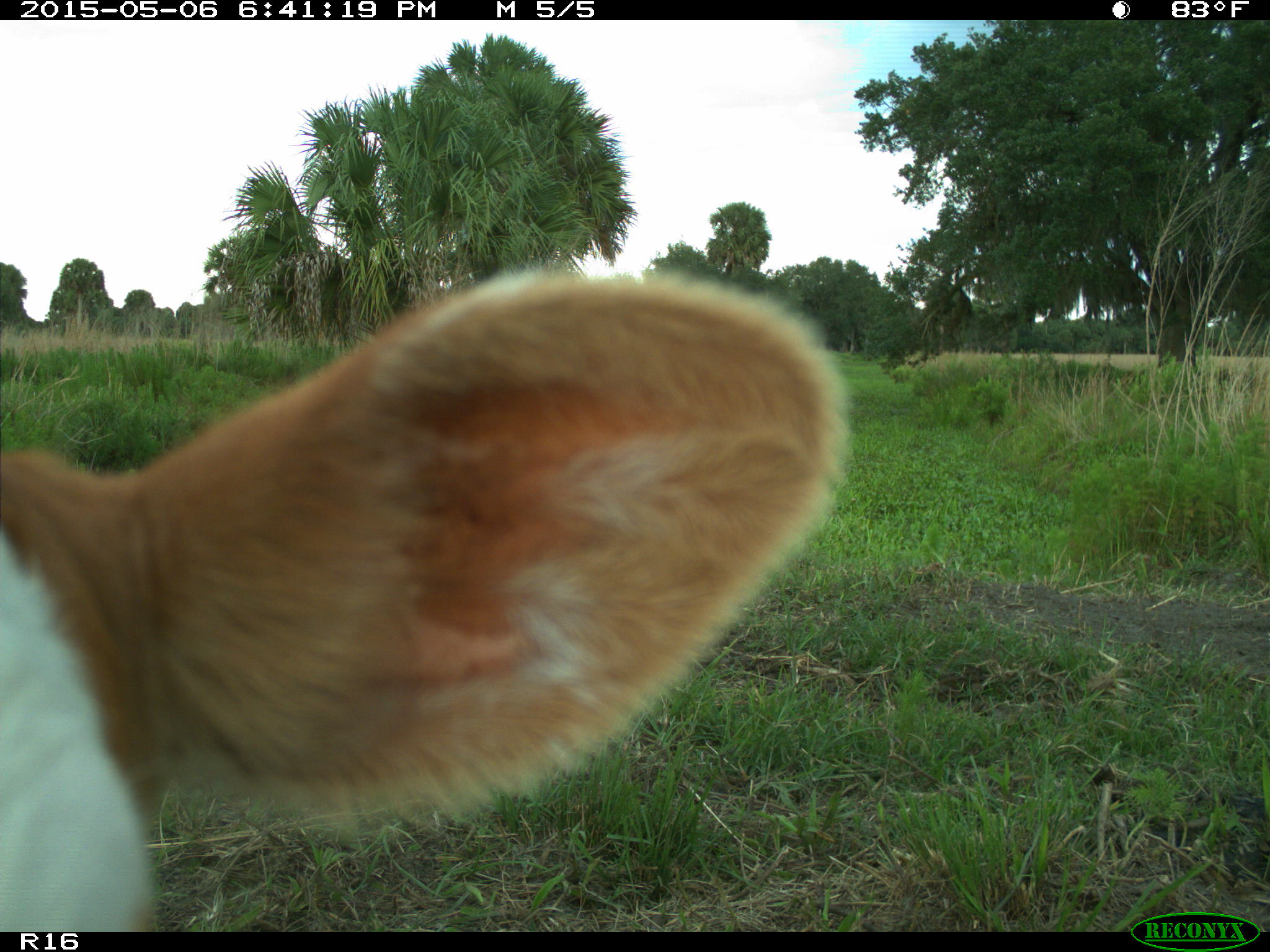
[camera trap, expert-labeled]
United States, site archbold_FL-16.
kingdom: Animalia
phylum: Chordata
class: Mammalia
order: Artiodactyla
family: Bovidae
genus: Bos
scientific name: Bos taurus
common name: domestic cow